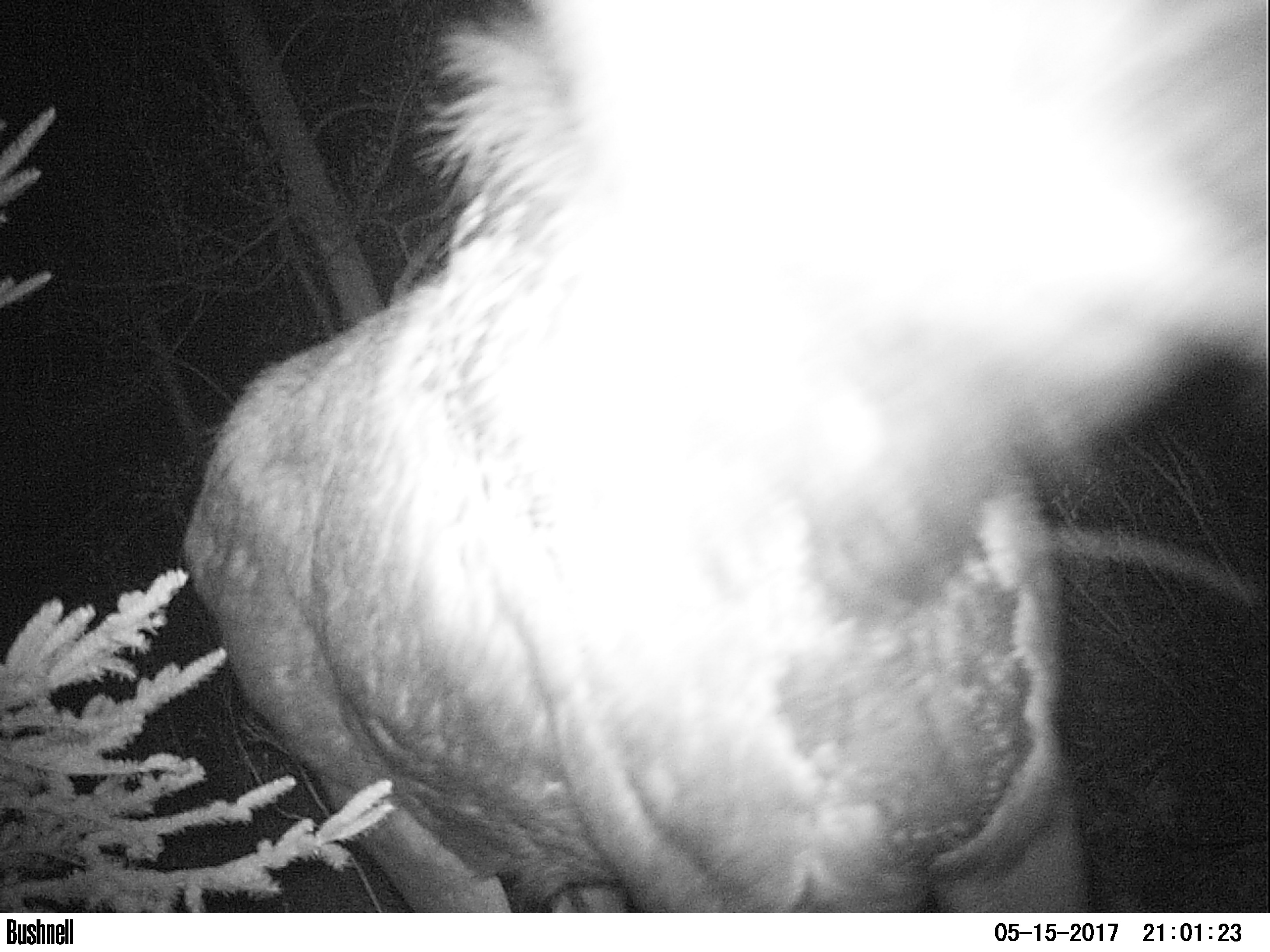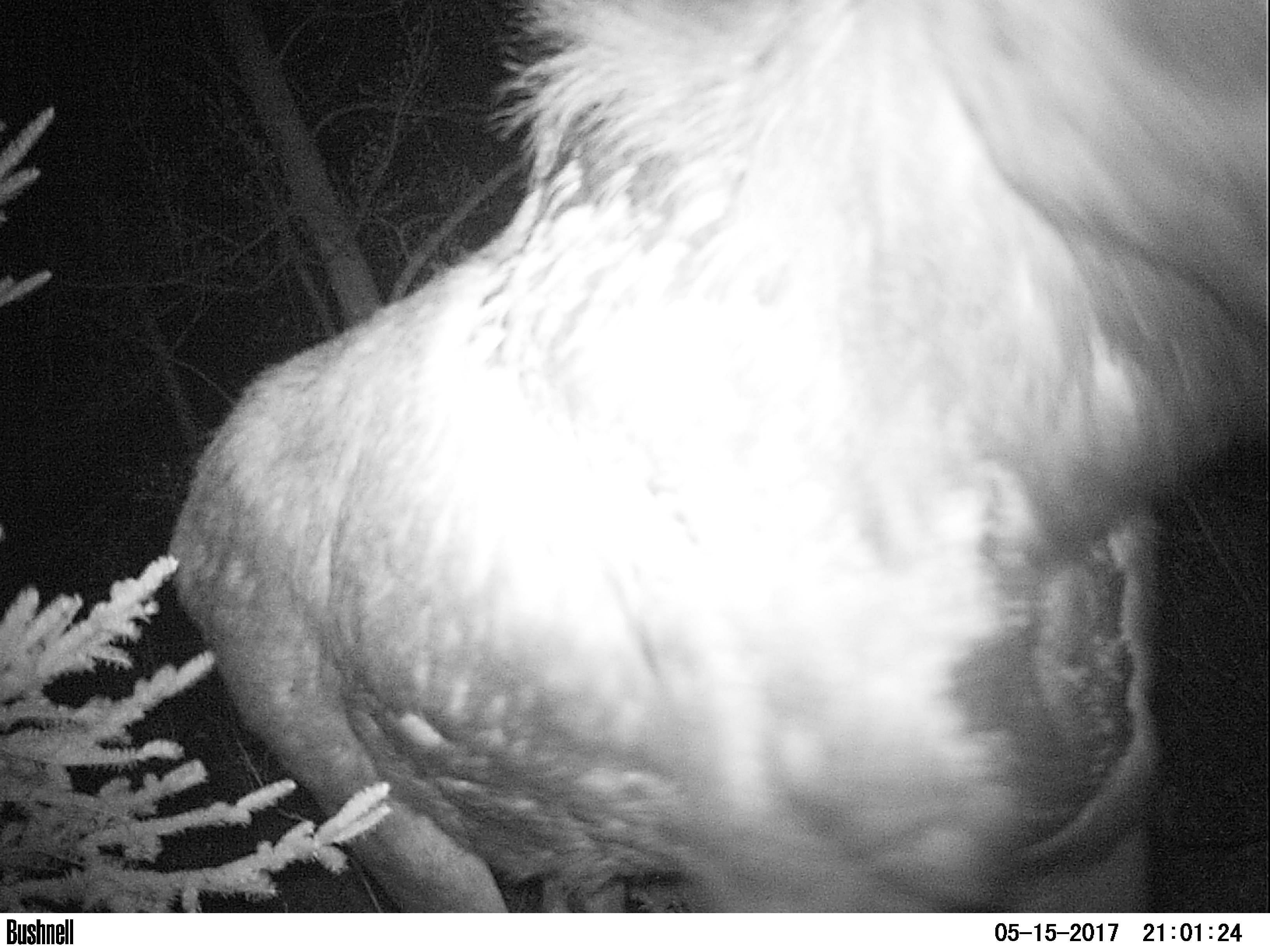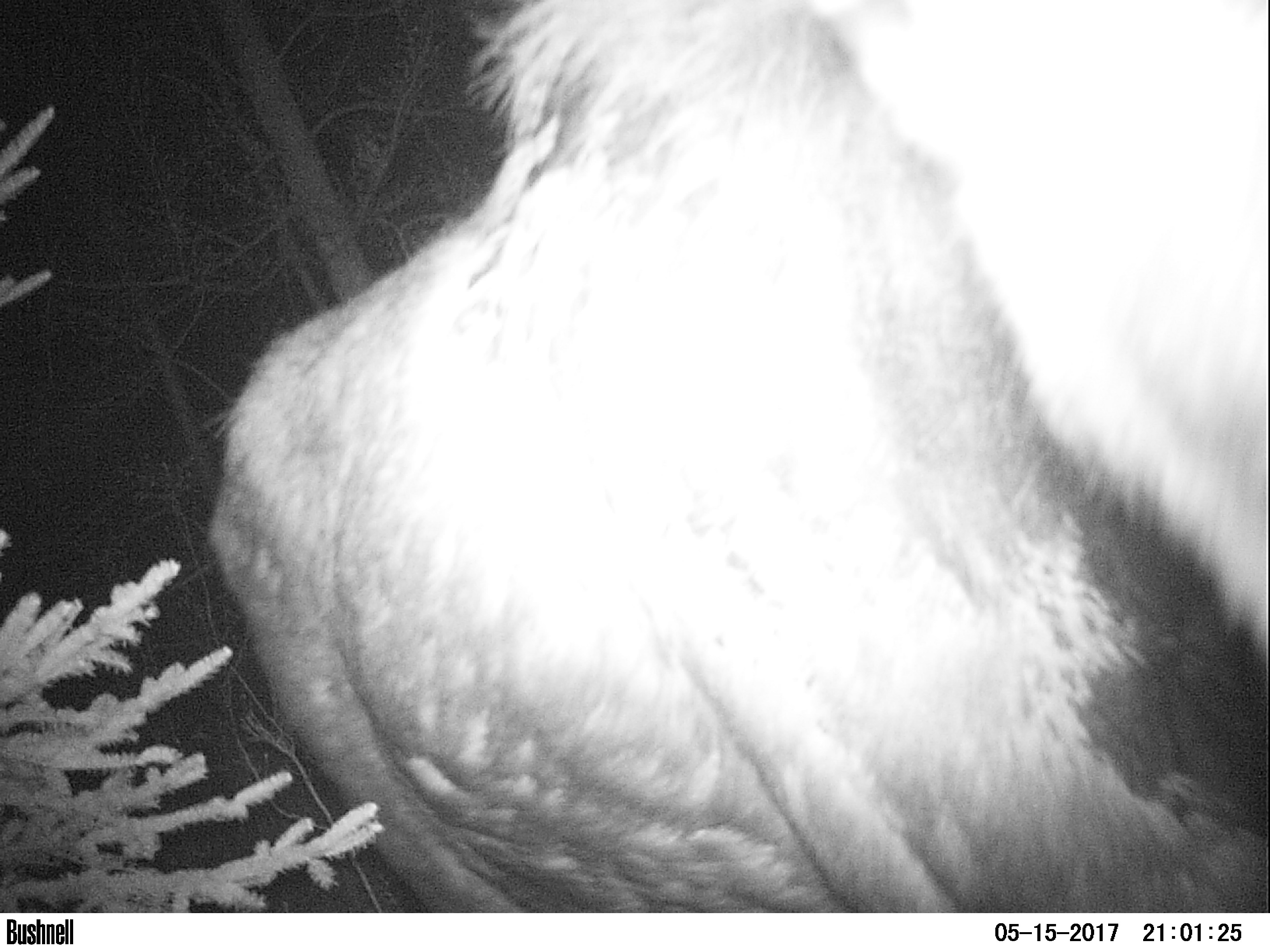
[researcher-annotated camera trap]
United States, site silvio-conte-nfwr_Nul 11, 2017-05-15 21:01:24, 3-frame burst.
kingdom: Animalia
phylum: Chordata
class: Mammalia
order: Artiodactyla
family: Cervidae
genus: Alces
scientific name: Alces alces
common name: moose